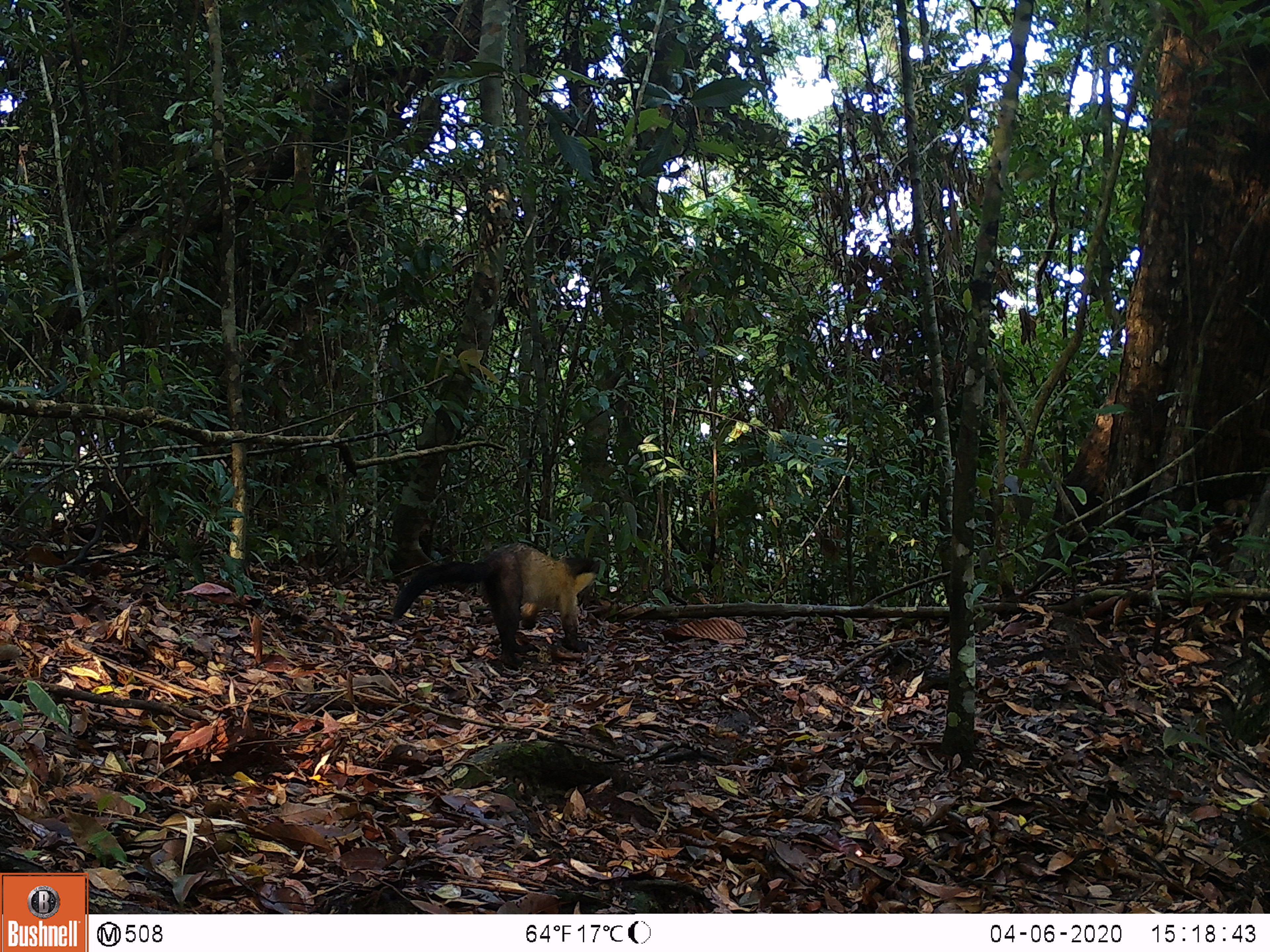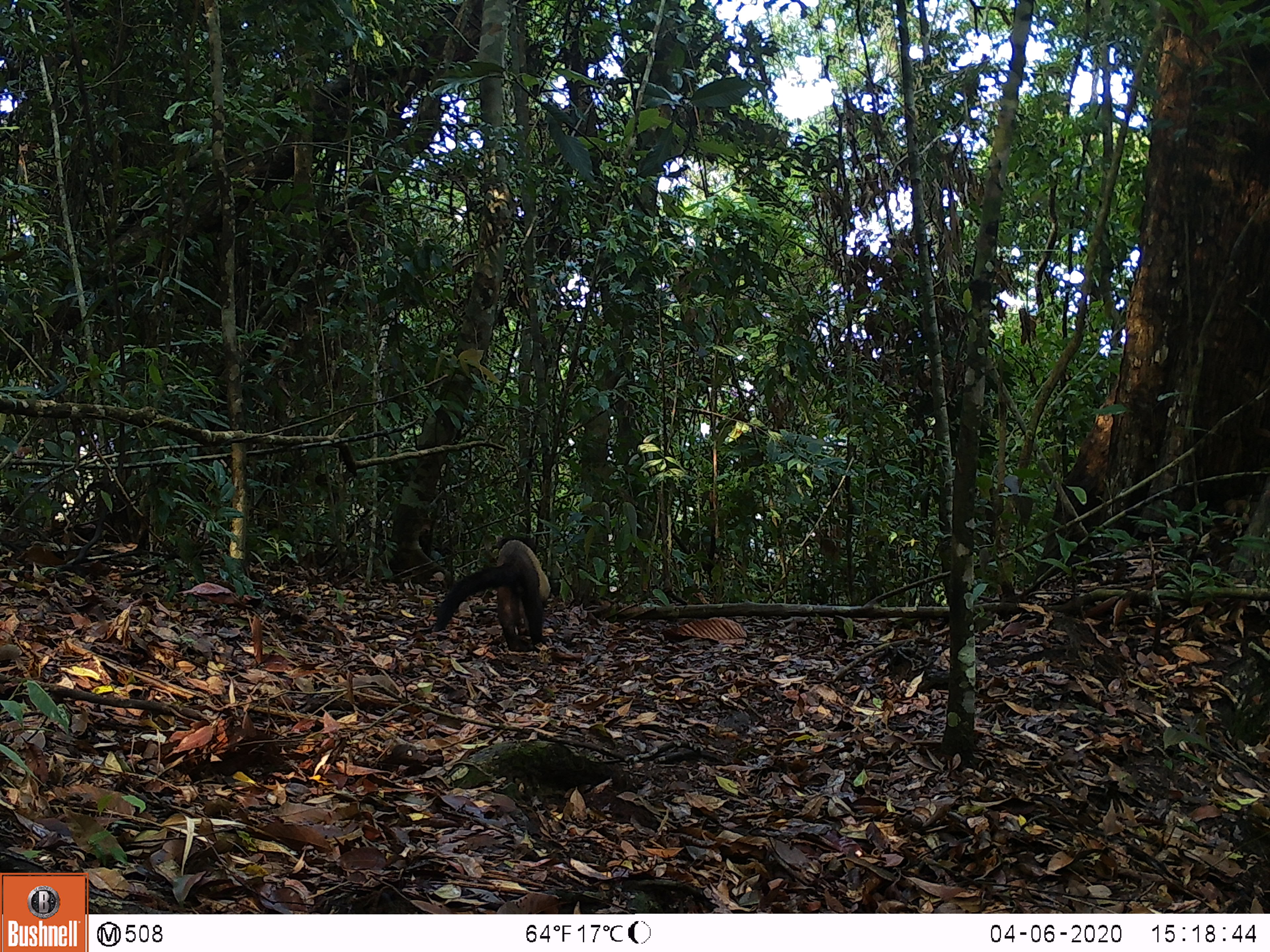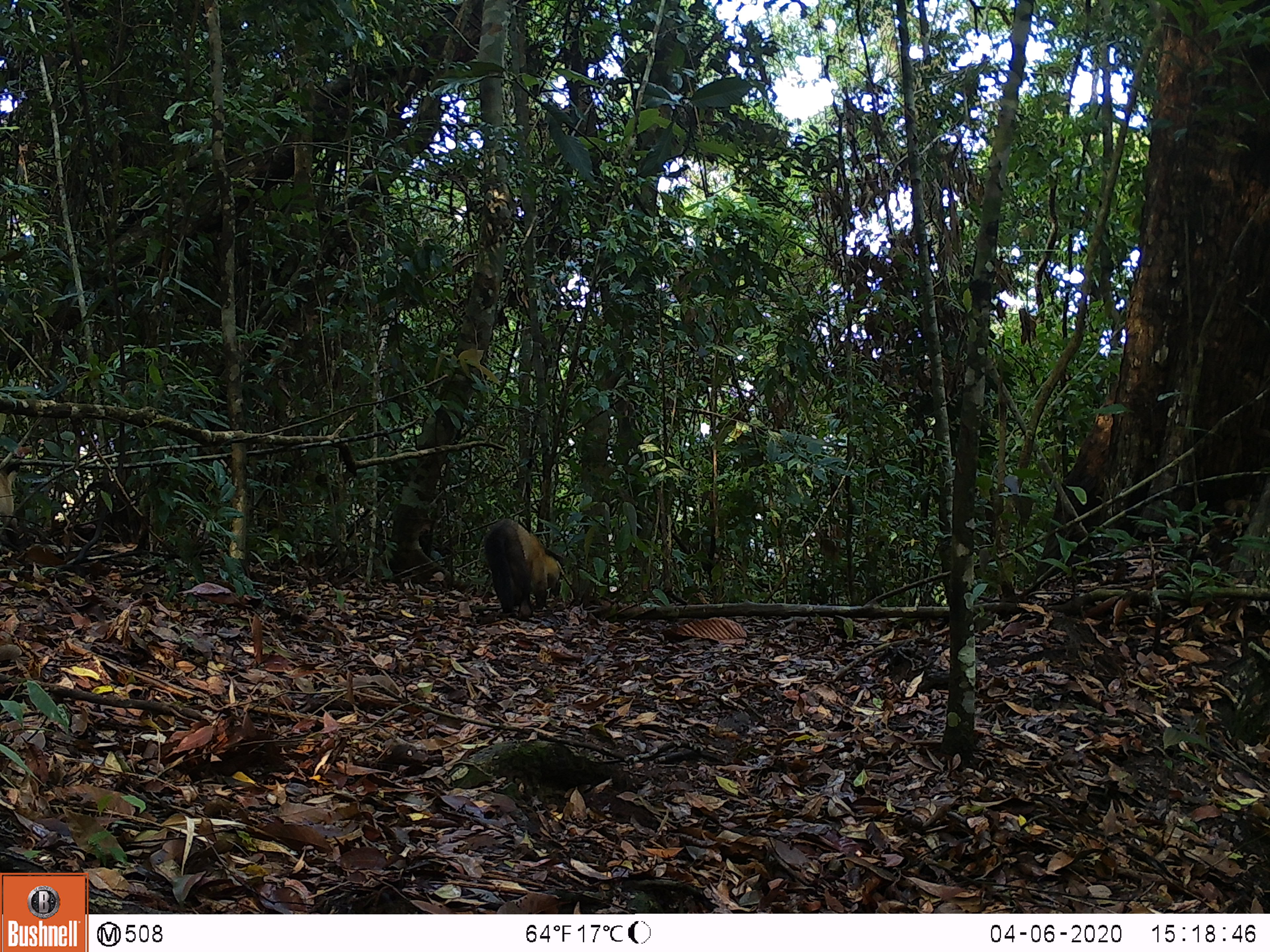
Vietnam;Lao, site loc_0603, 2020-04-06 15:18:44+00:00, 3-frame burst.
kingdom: Animalia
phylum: Chordata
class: Mammalia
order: Carnivora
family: Mustelidae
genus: Martes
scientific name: Martes flavigula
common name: yellow-throated marten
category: yellow throated marten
Yellow throated marten (yellow-throated marten) (Martes flavigula). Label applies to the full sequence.